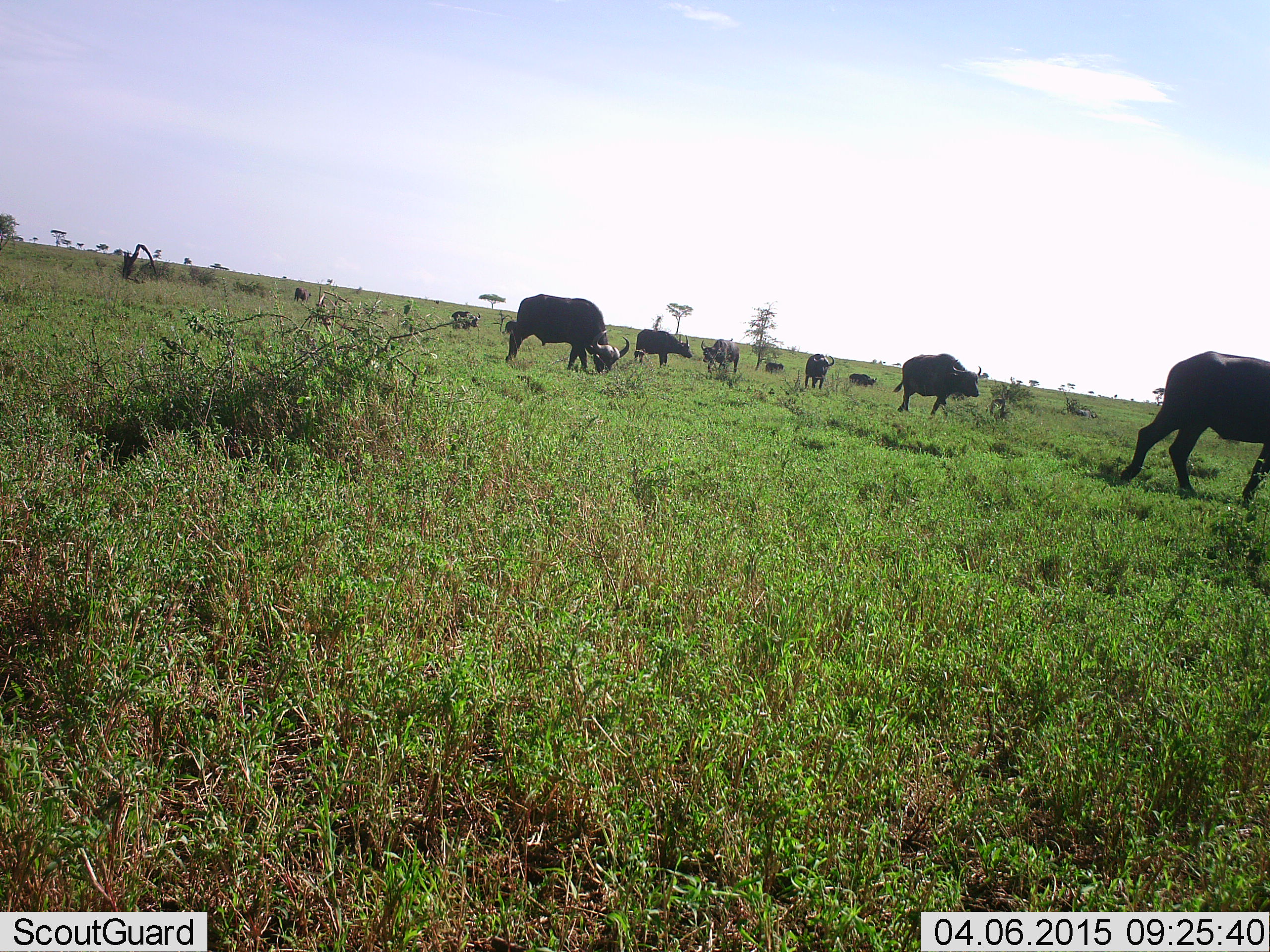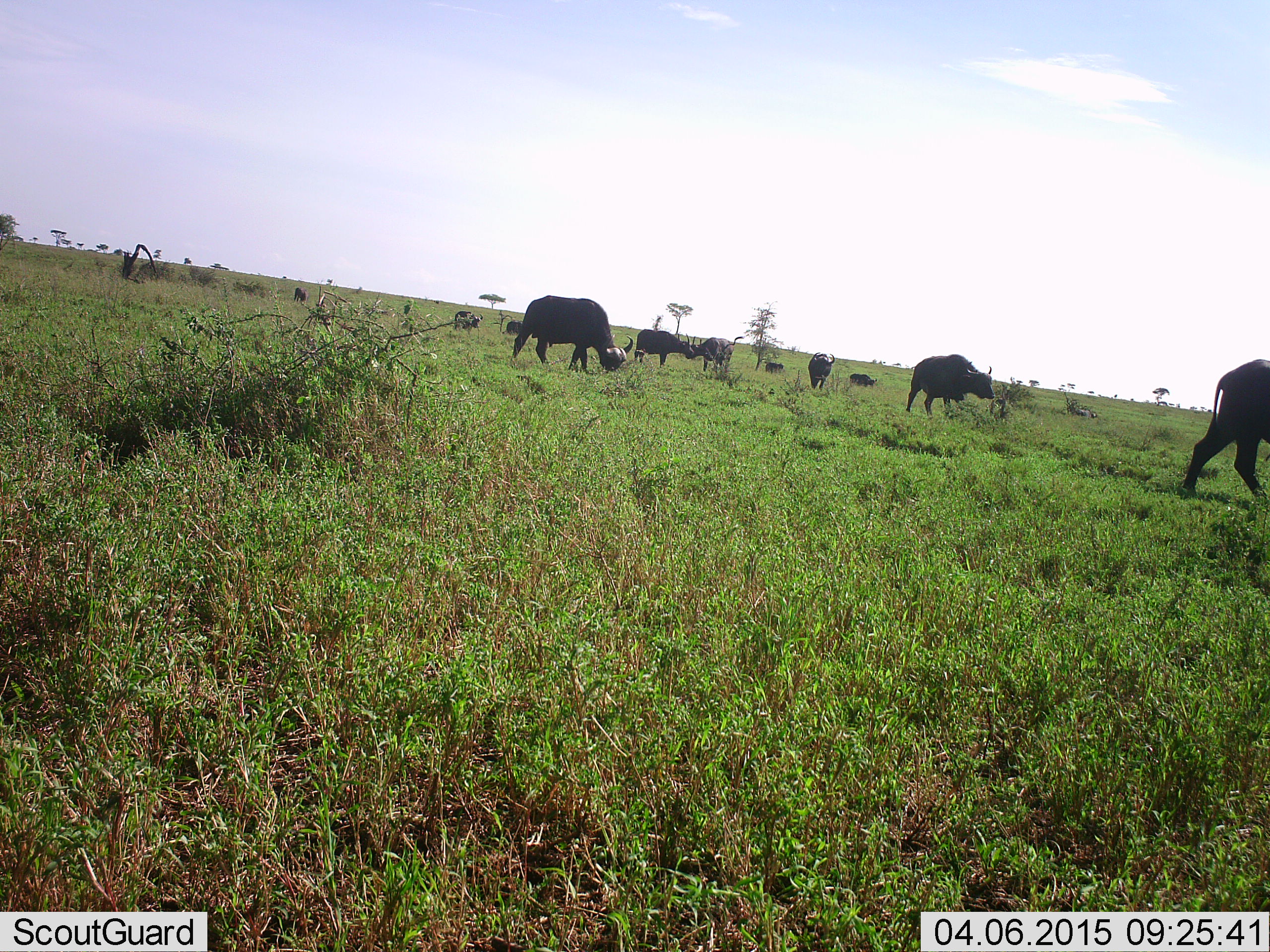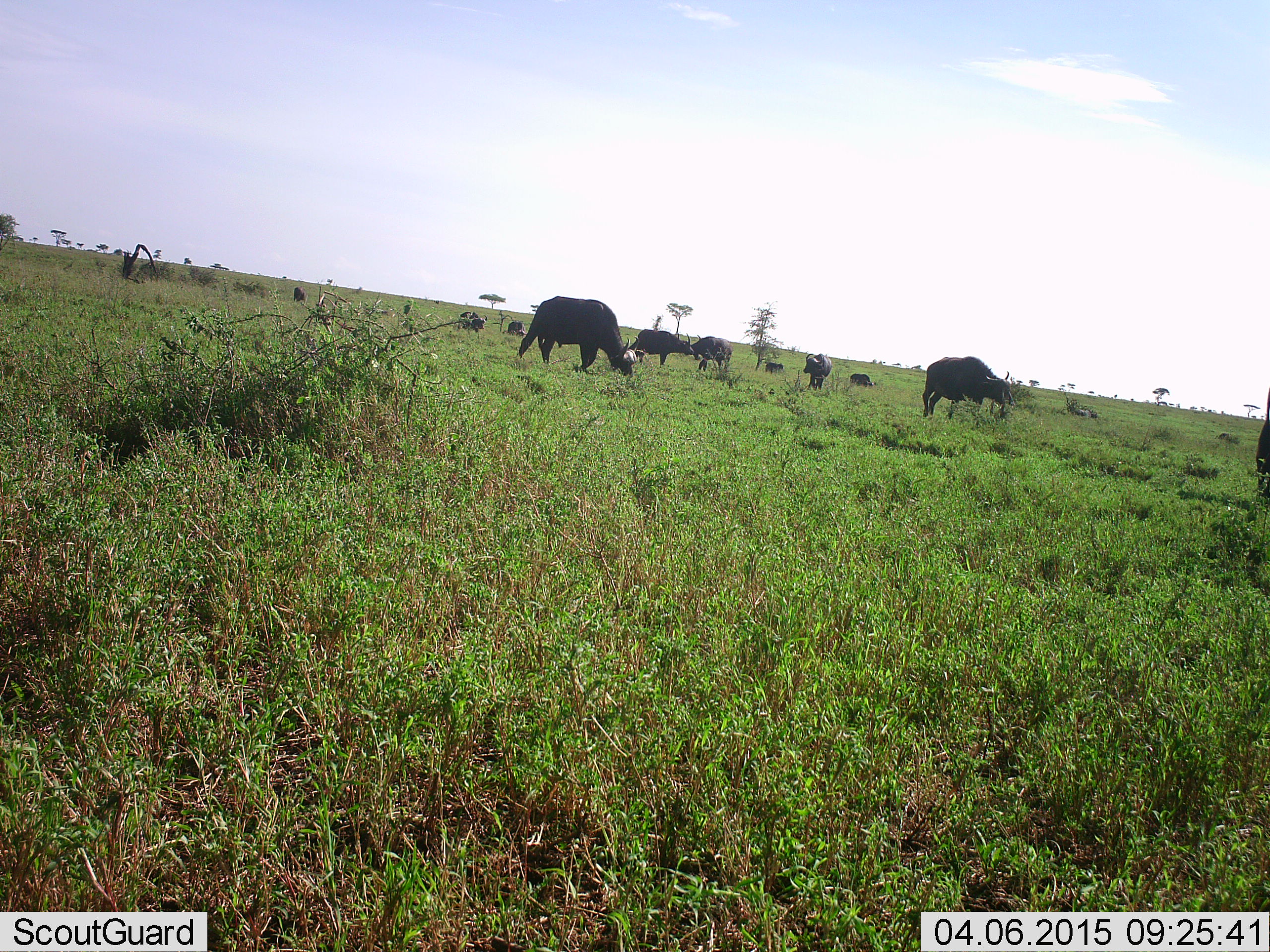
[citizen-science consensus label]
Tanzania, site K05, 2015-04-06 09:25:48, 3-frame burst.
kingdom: Animalia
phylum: Chordata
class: Mammalia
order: Artiodactyla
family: Bovidae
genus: Syncerus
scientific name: Syncerus caffer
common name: cape buffalo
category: buffalo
Buffalo (cape buffalo) (Syncerus caffer), count 10. Behavior (volunteer vote fractions): standing 30%, resting 10%, moving 80%, interacting 10%. Young present (vote fraction): 0%. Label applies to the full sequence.